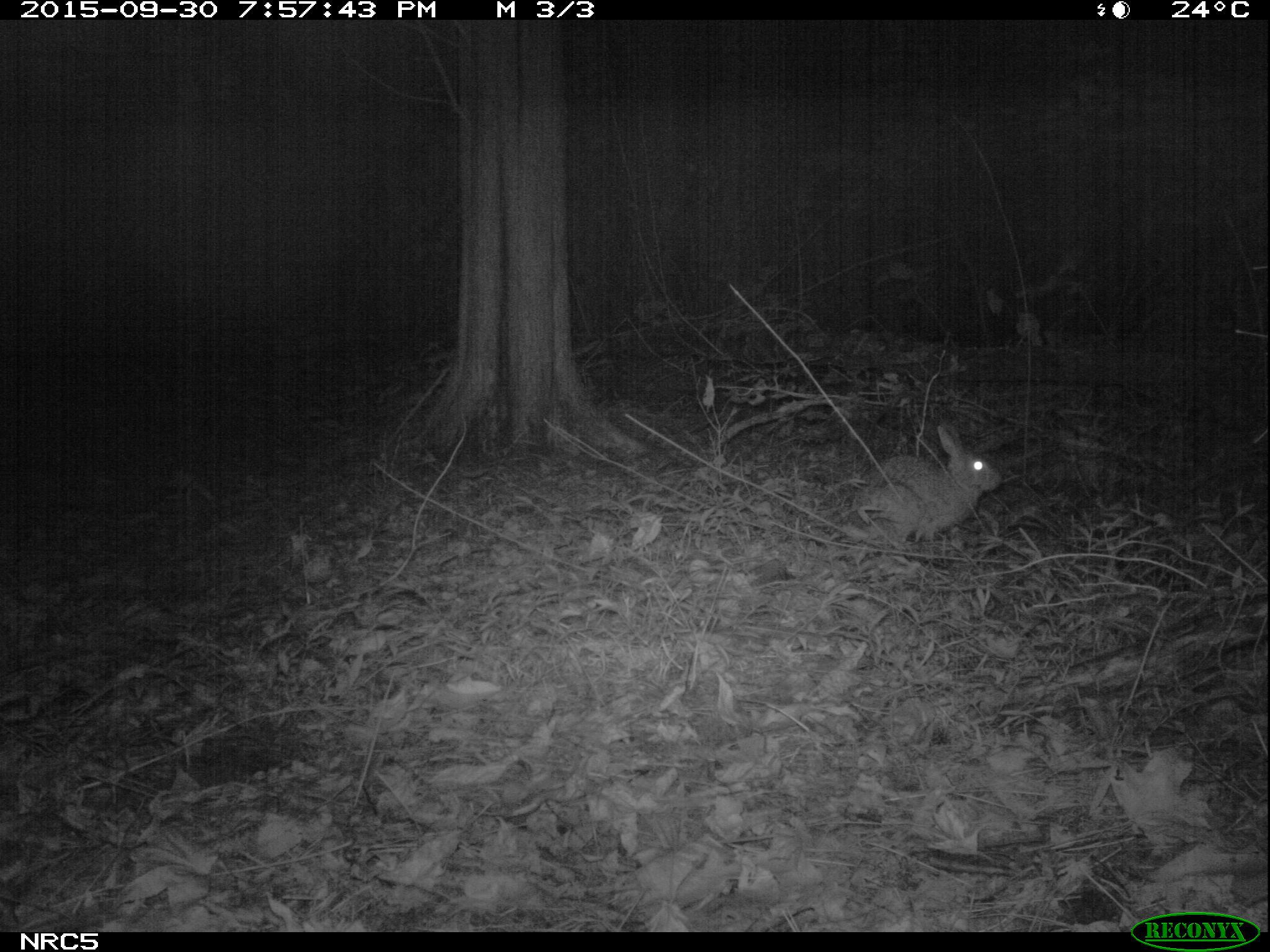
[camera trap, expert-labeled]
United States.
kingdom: Animalia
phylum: Chordata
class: Mammalia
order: Lagomorpha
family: Leporidae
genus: Sylvilagus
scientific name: Sylvilagus floridanus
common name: eastern cottontail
Eastern Cottontail (Sylvilagus floridanus).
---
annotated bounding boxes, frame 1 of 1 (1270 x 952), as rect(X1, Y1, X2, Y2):
Eastern Cottontail: rect(843, 414, 1011, 551)